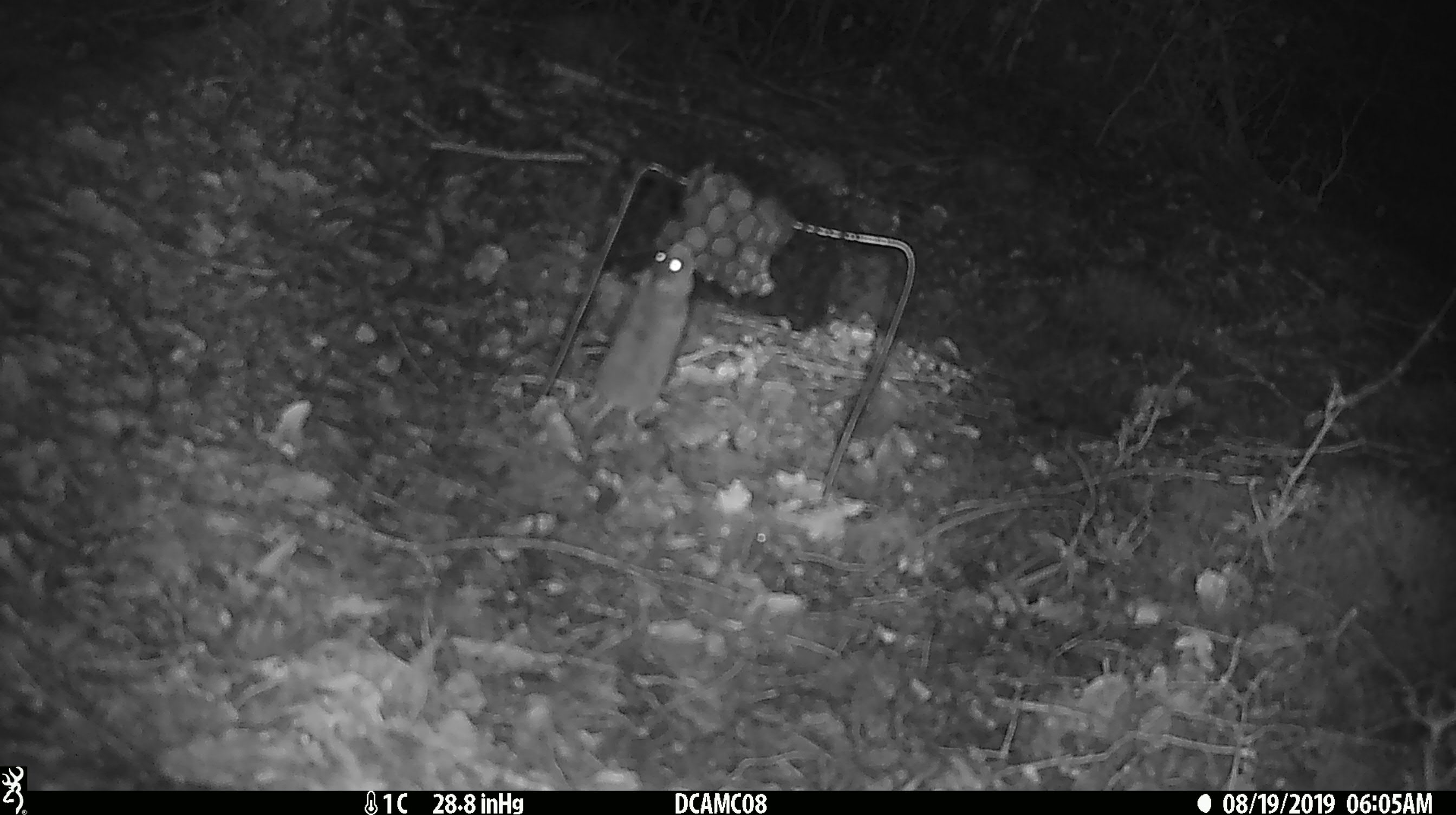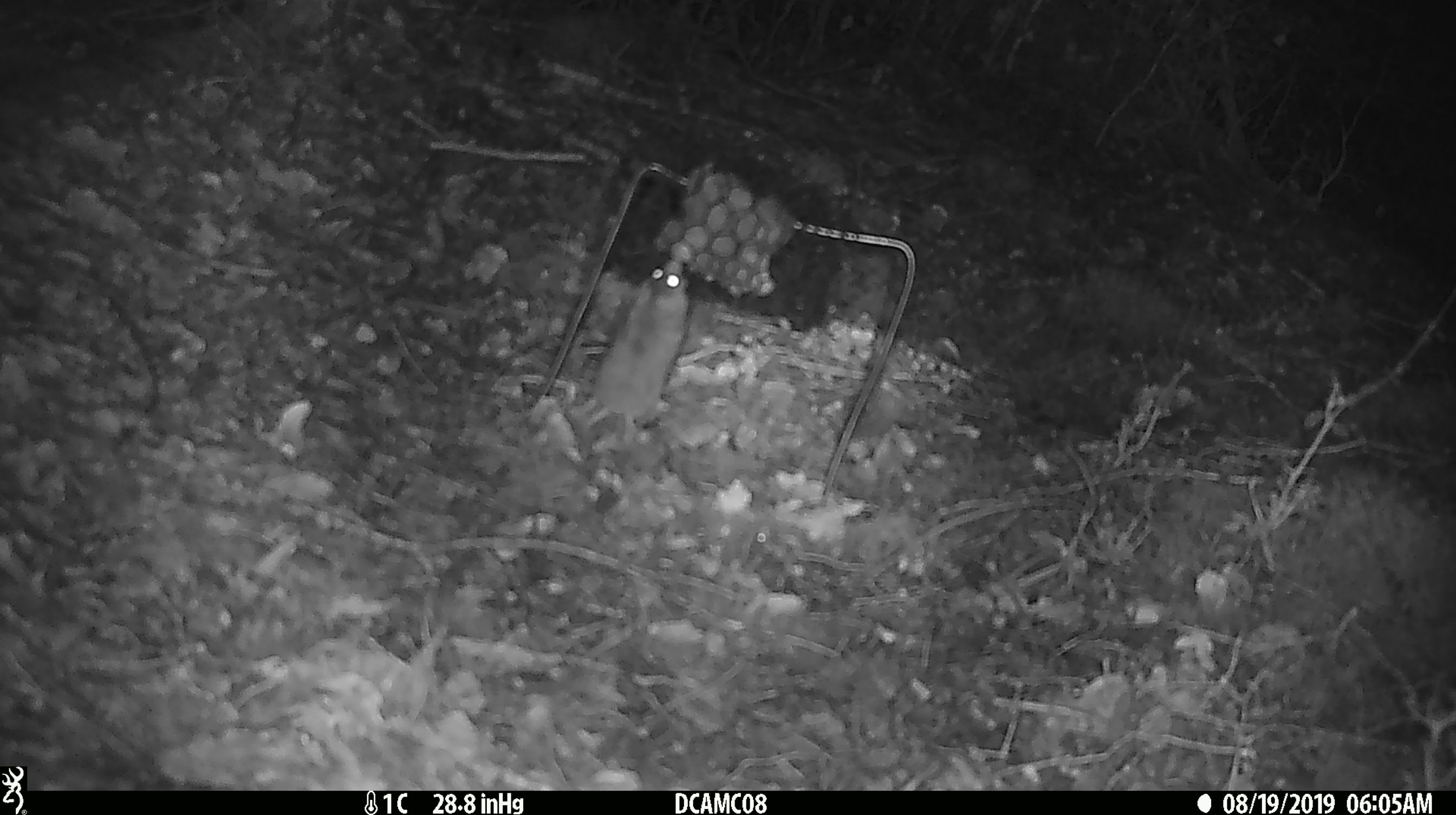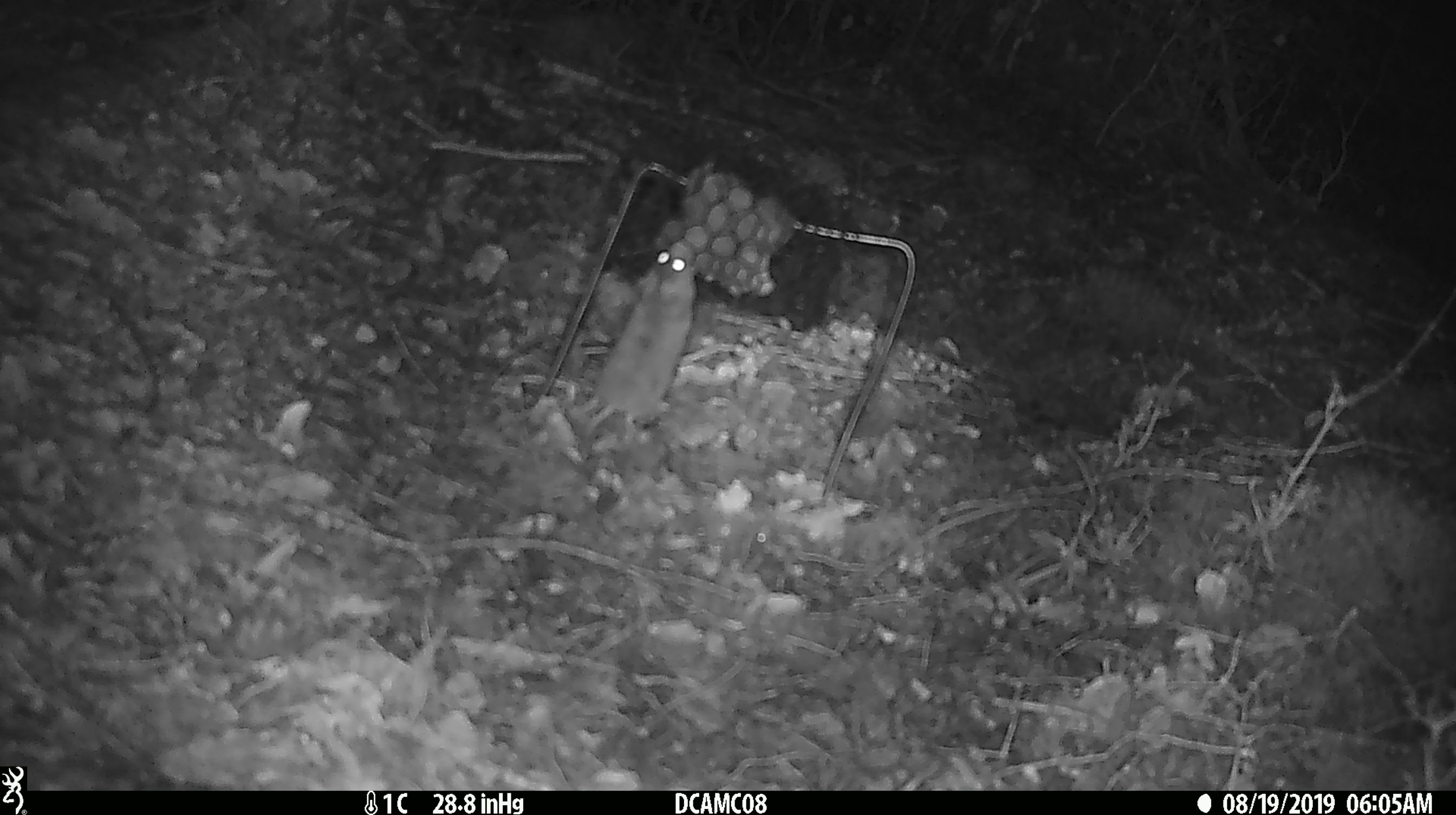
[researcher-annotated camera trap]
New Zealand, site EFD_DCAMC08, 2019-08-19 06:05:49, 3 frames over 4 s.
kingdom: Animalia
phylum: Chordata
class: Mammalia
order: Rodentia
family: Muridae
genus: Mus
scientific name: Mus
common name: mouse